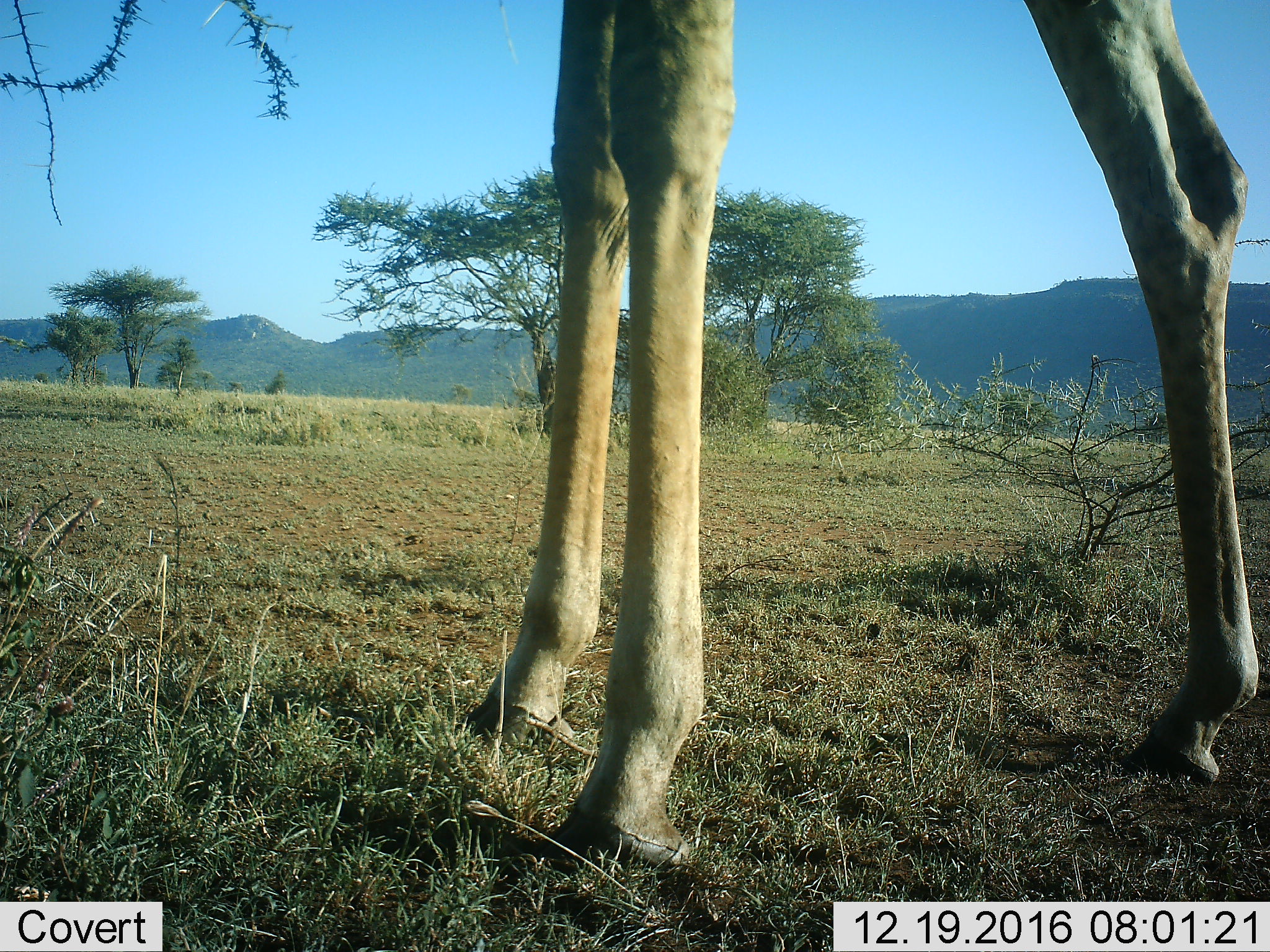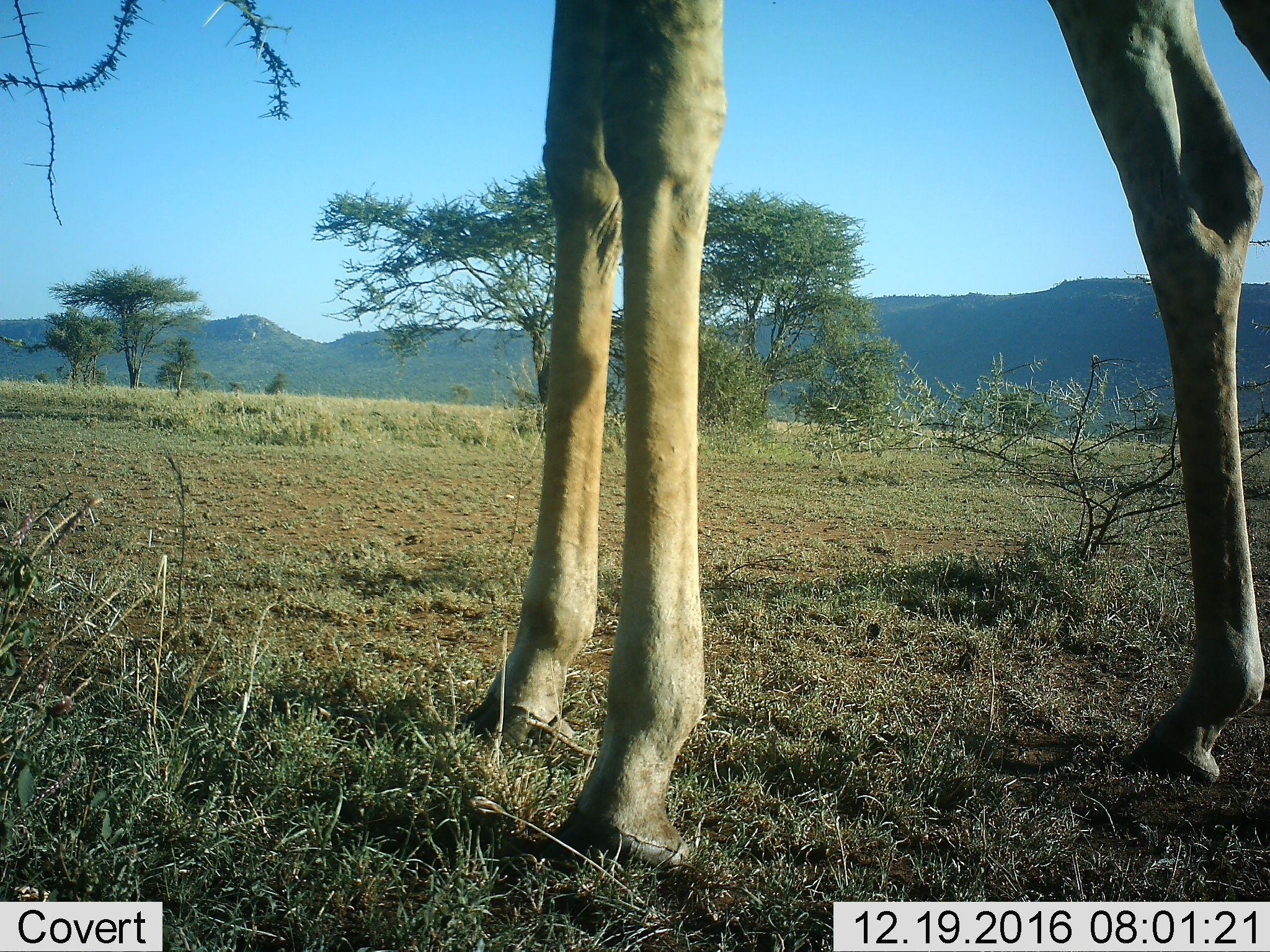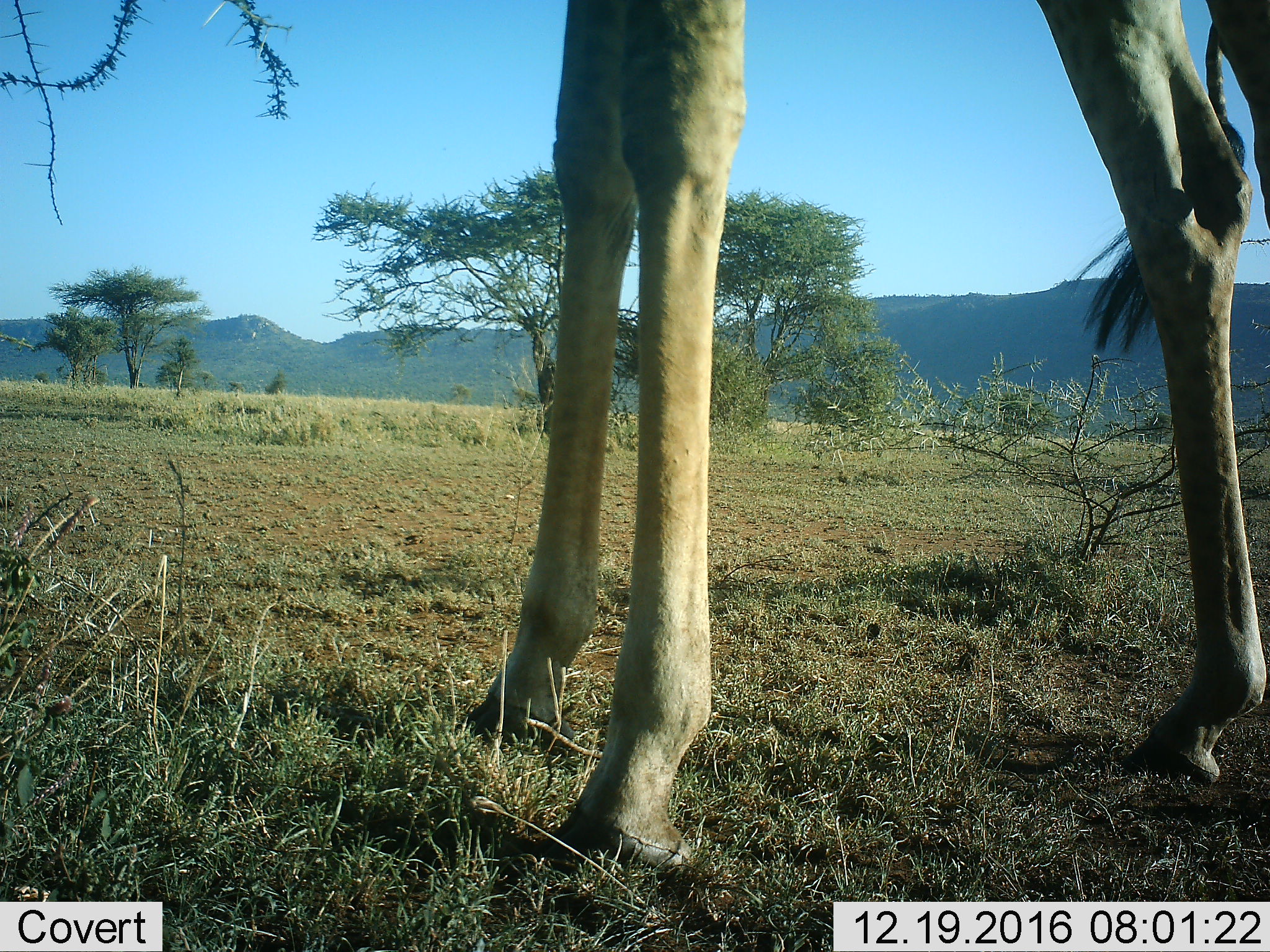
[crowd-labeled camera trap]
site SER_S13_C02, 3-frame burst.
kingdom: Animalia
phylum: Chordata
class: Mammalia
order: Artiodactyla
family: Giraffidae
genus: Giraffa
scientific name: Giraffa camelopardalis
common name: giraffe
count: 1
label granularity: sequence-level